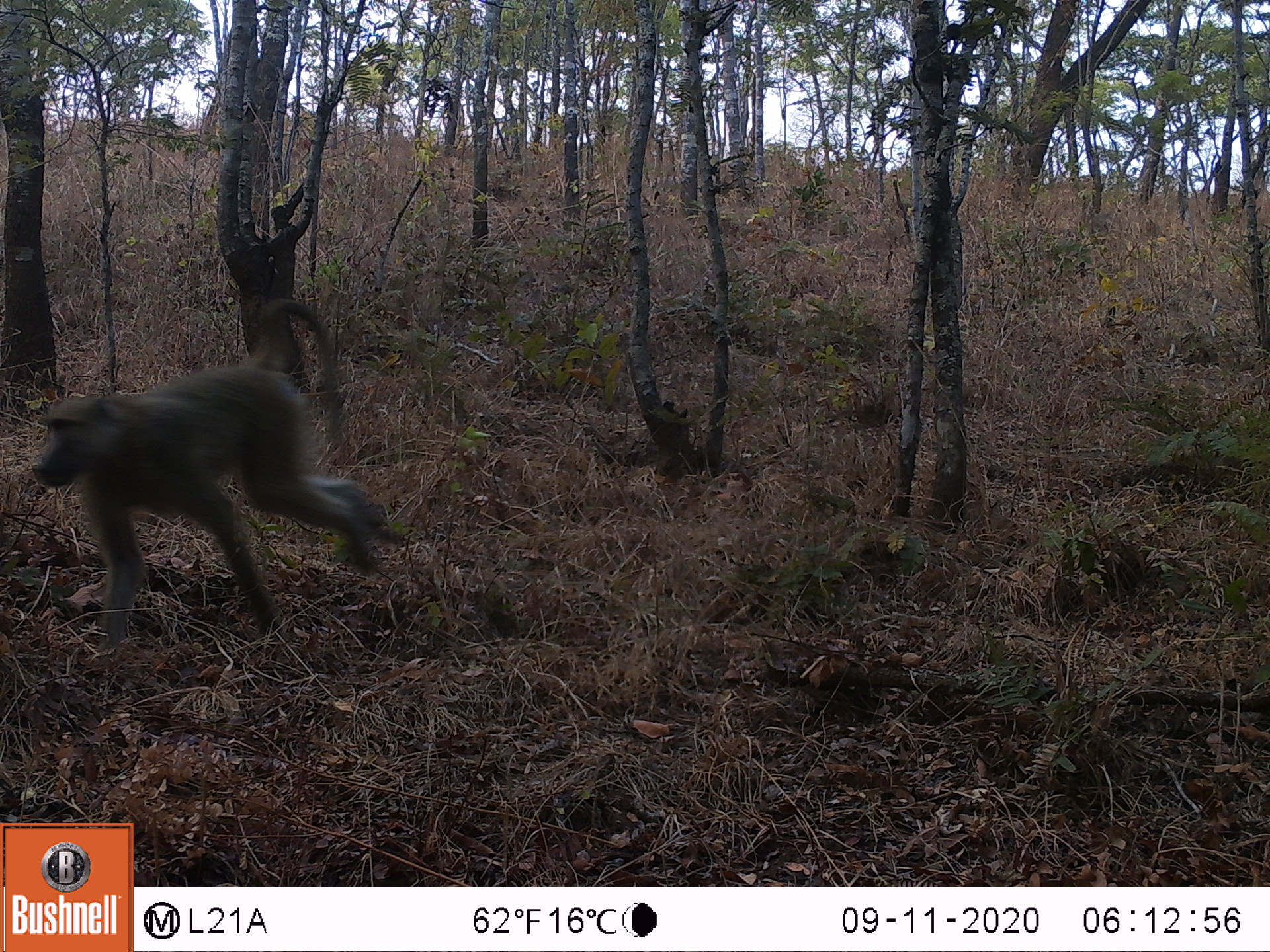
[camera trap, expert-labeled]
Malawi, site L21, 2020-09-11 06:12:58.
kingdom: Animalia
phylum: Chordata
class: Mammalia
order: Primates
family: Cercopithecidae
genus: Papio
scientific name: Papio cynocephalus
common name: yellow baboon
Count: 1.